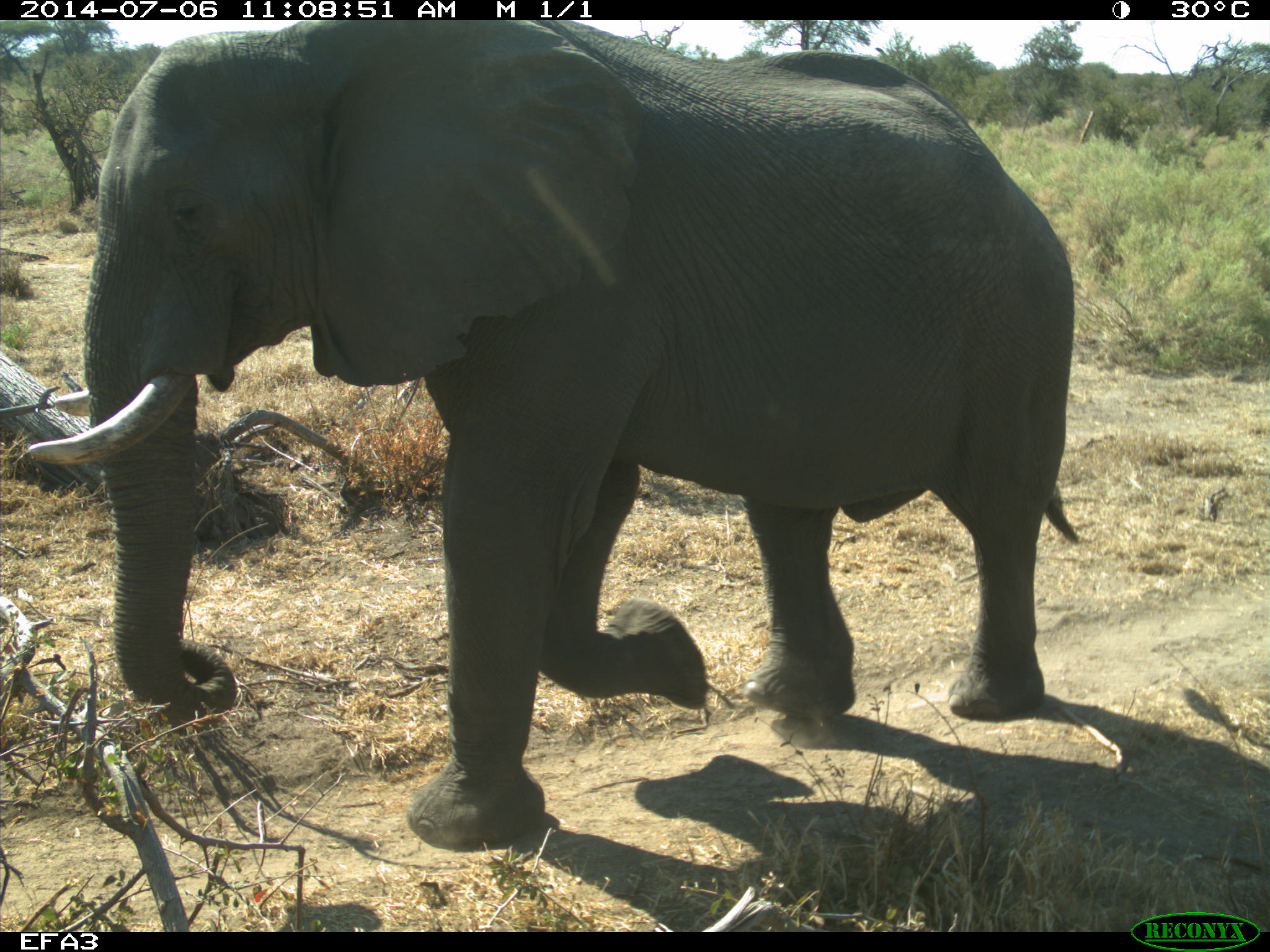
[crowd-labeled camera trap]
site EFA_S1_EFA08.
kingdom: Animalia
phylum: Chordata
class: Mammalia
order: Proboscidea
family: Elephantidae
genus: Loxodonta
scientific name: Loxodonta africana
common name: african bush elephant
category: elephant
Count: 1.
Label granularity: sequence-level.